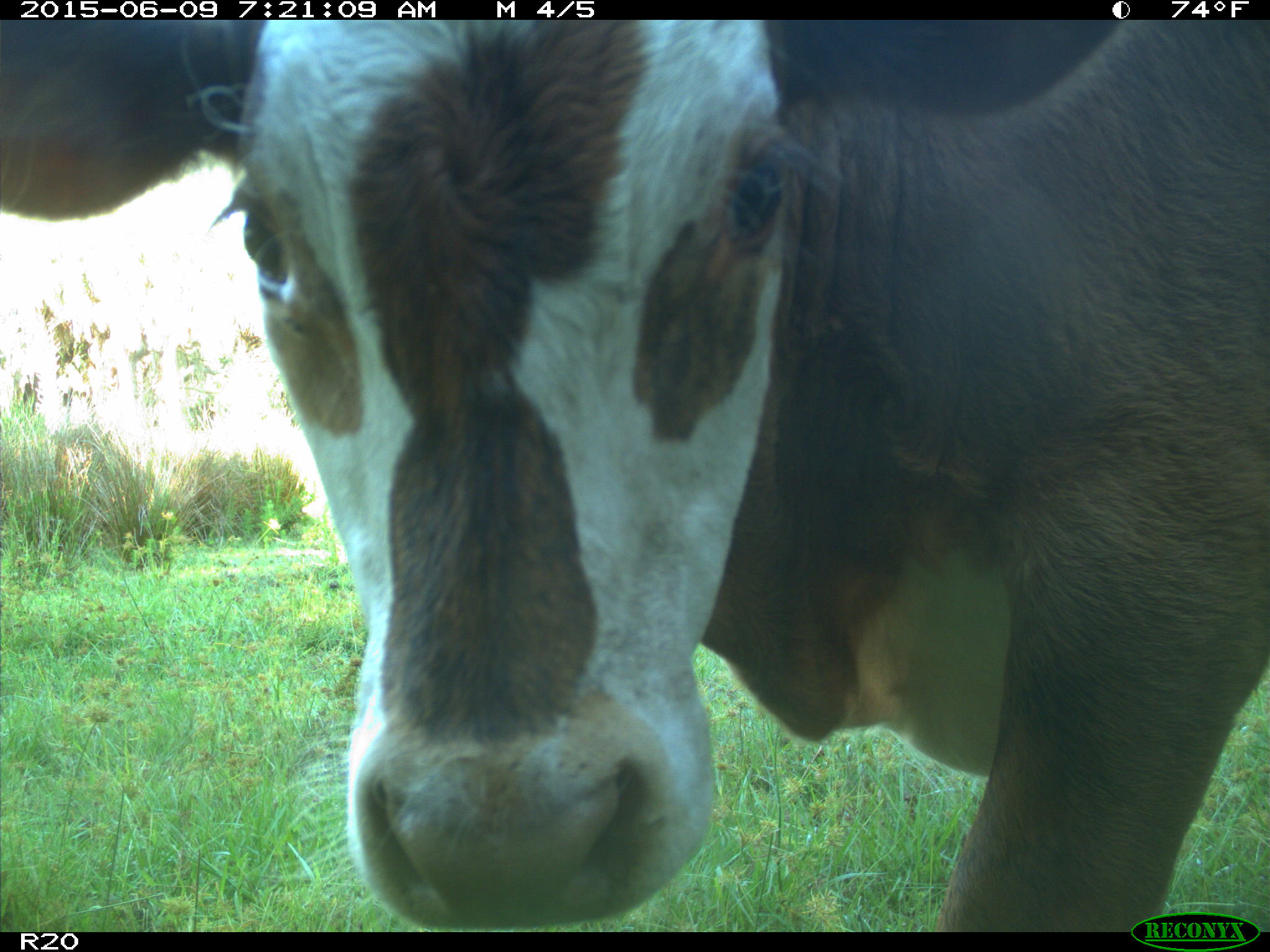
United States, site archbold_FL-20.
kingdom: Animalia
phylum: Chordata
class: Mammalia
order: Artiodactyla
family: Bovidae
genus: Bos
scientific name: Bos taurus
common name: domestic cow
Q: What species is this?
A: Bos taurus (domestic cow).